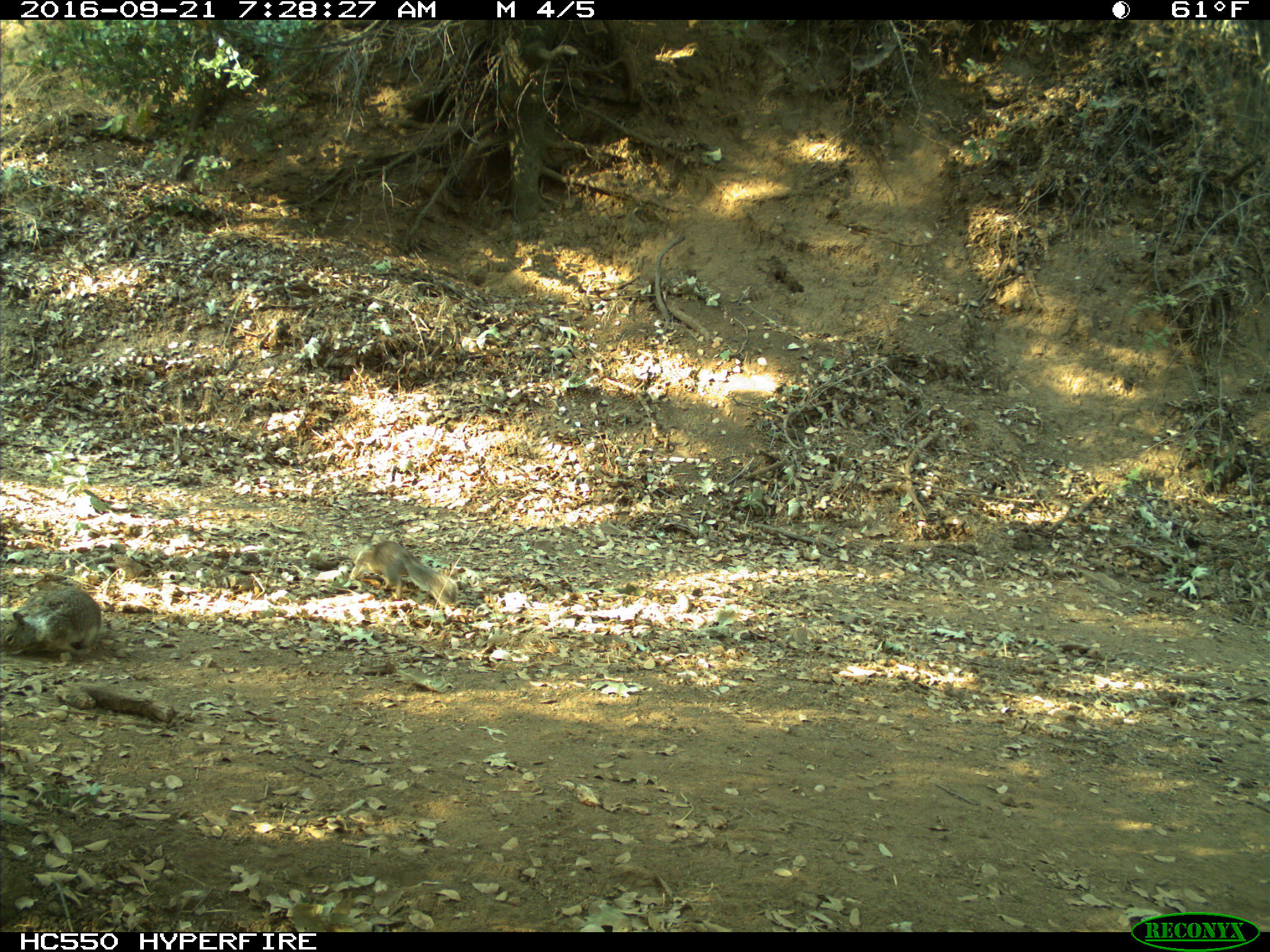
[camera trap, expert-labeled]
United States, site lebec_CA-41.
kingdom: Animalia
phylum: Chordata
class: Mammalia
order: Rodentia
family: Sciuridae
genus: Otospermophilus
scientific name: Otospermophilus beecheyi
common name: california ground squirrel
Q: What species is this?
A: Otospermophilus beecheyi (california ground squirrel).